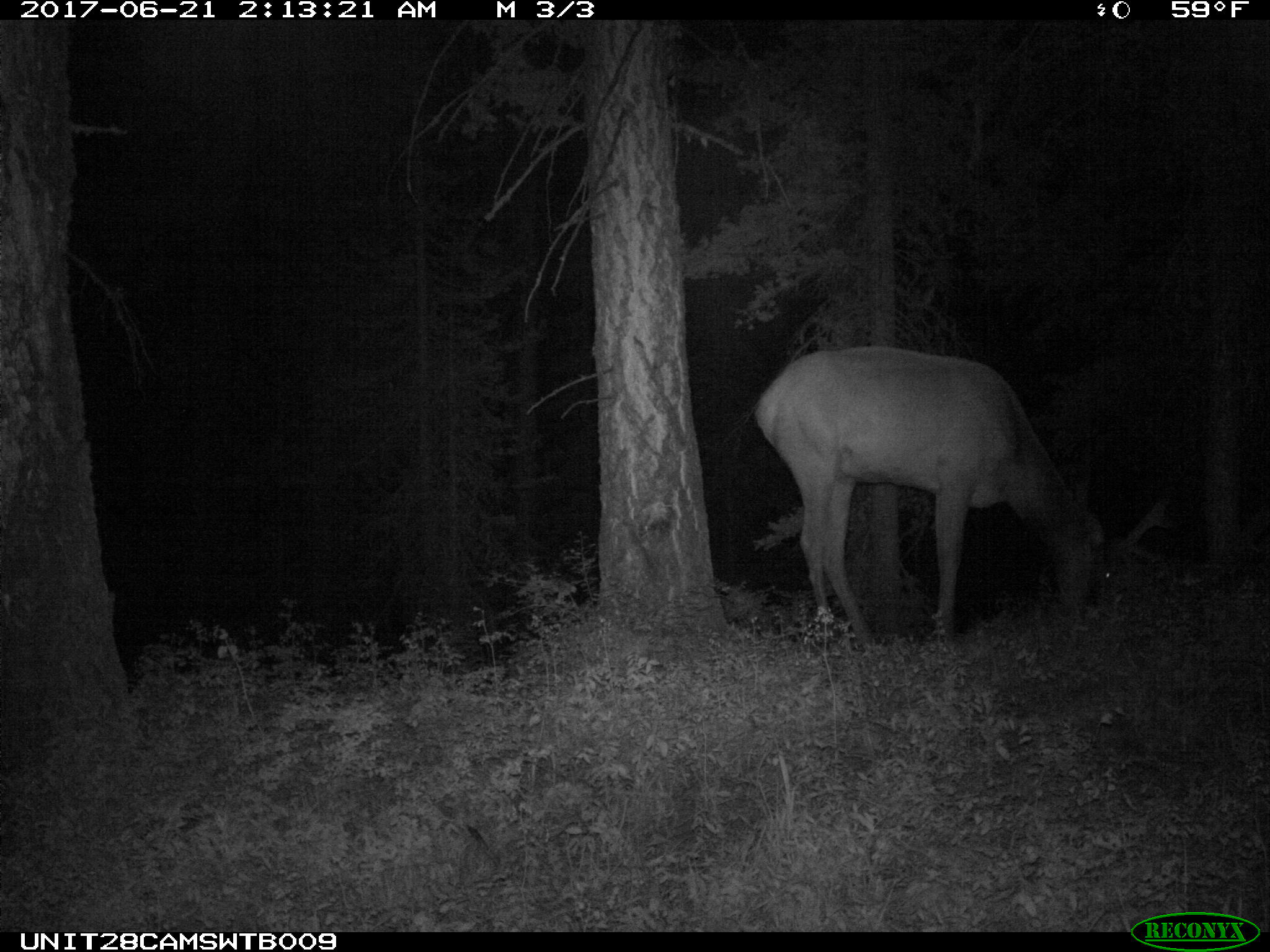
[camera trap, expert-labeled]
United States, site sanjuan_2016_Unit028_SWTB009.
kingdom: Animalia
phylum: Chordata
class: Mammalia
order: Artiodactyla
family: Cervidae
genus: Cervus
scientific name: Cervus elaphus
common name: red deer